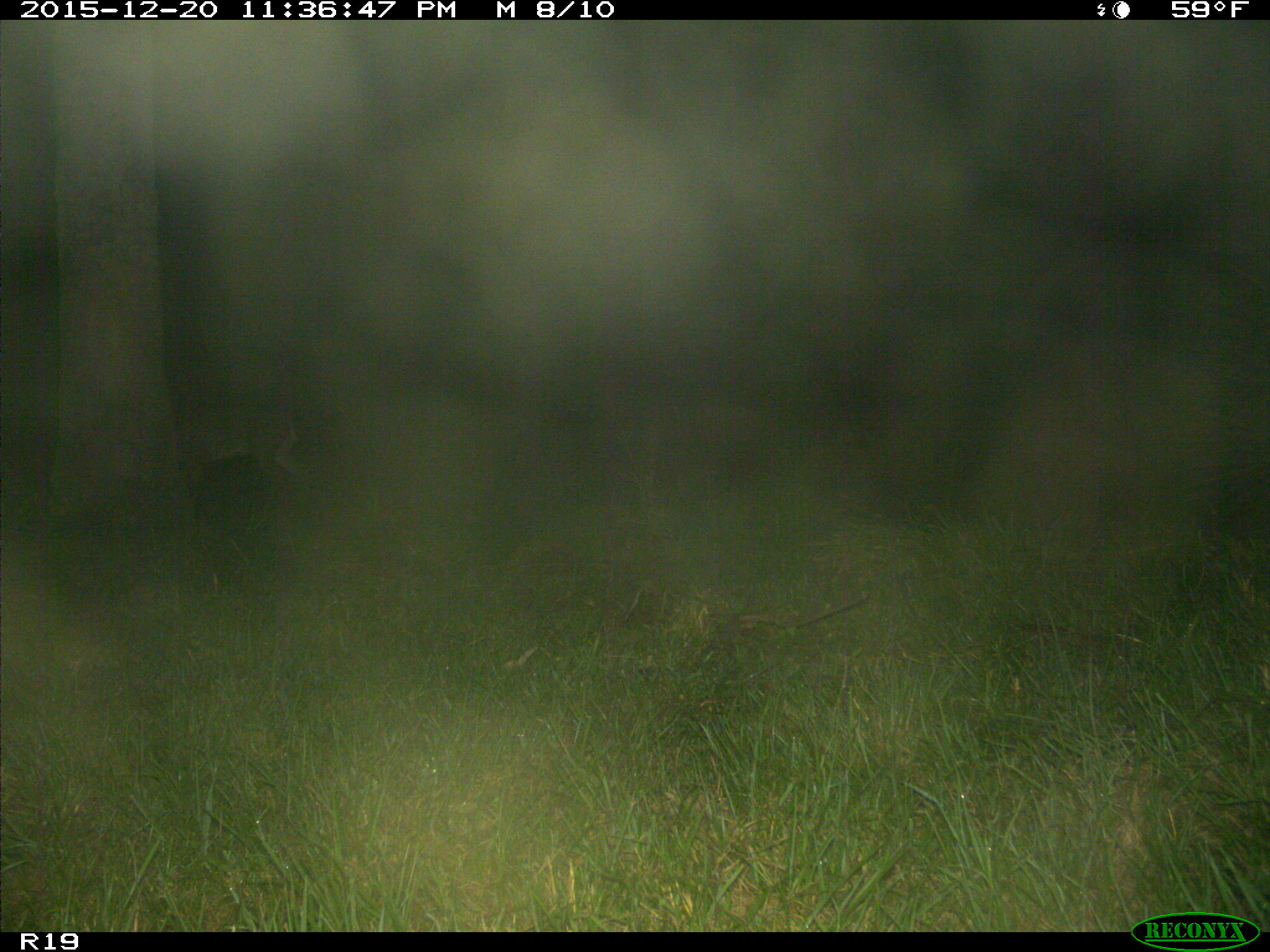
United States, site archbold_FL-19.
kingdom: Animalia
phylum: Chordata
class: Mammalia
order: Artiodactyla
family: Cervidae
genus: Odocoileus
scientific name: Odocoileus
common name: deer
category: unidentified deer